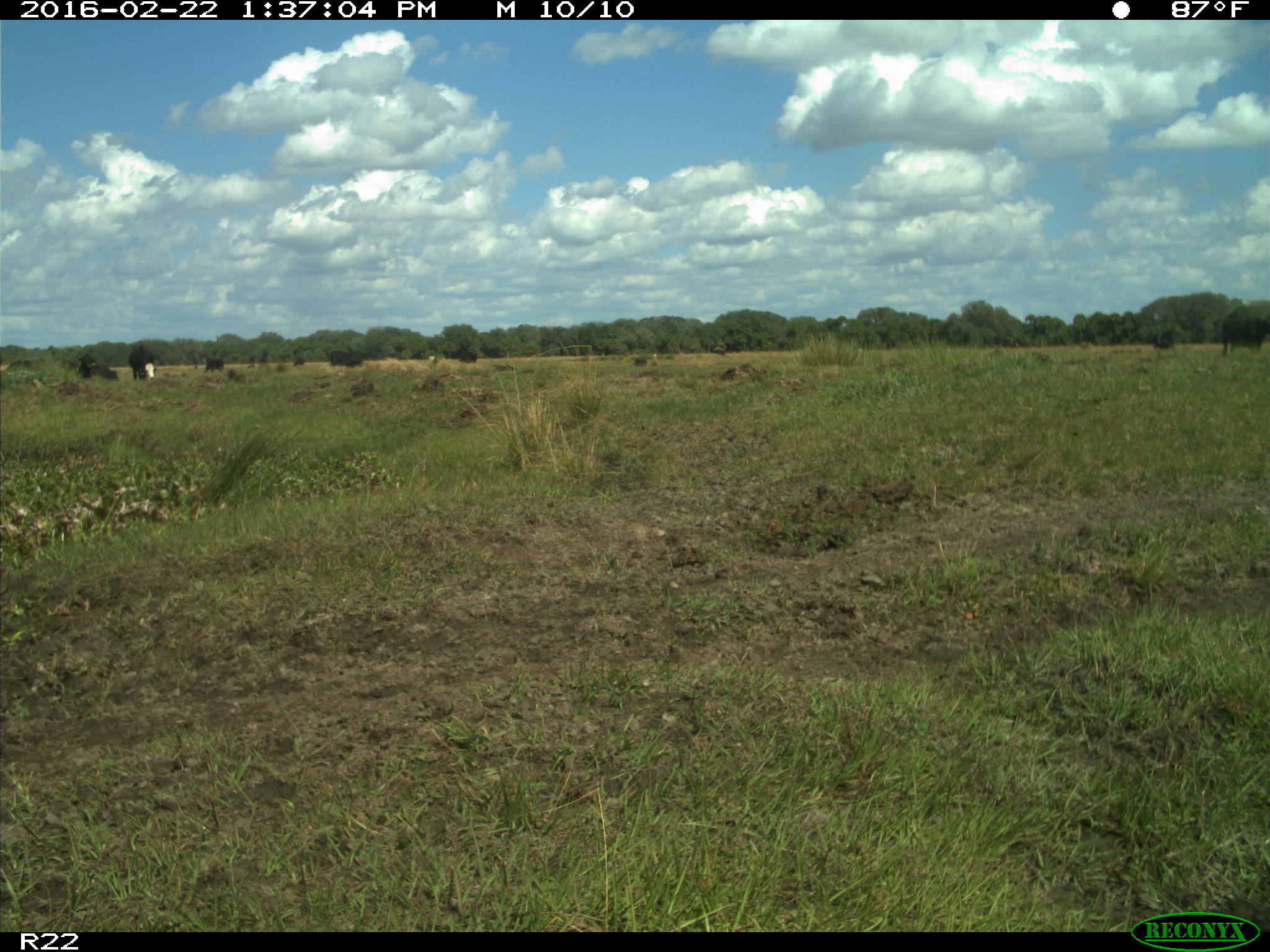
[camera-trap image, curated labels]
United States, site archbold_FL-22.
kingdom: Animalia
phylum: Chordata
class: Mammalia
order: Artiodactyla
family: Bovidae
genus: Bos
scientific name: Bos taurus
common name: domestic cow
Bos taurus (domestic cow).